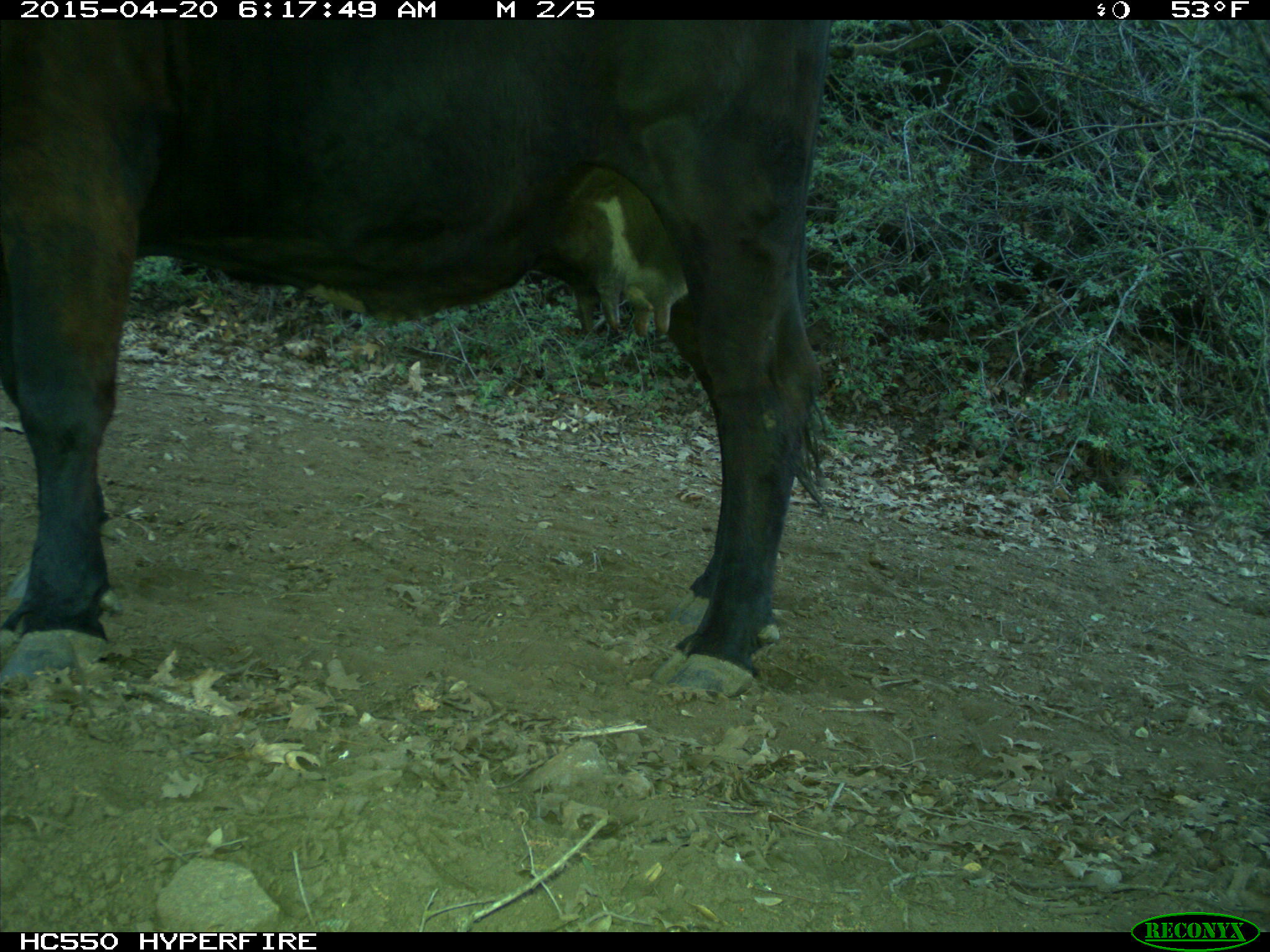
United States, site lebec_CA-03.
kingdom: Animalia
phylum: Chordata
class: Mammalia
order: Artiodactyla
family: Bovidae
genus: Bos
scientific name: Bos taurus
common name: domestic cow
Bos taurus (domestic cow).